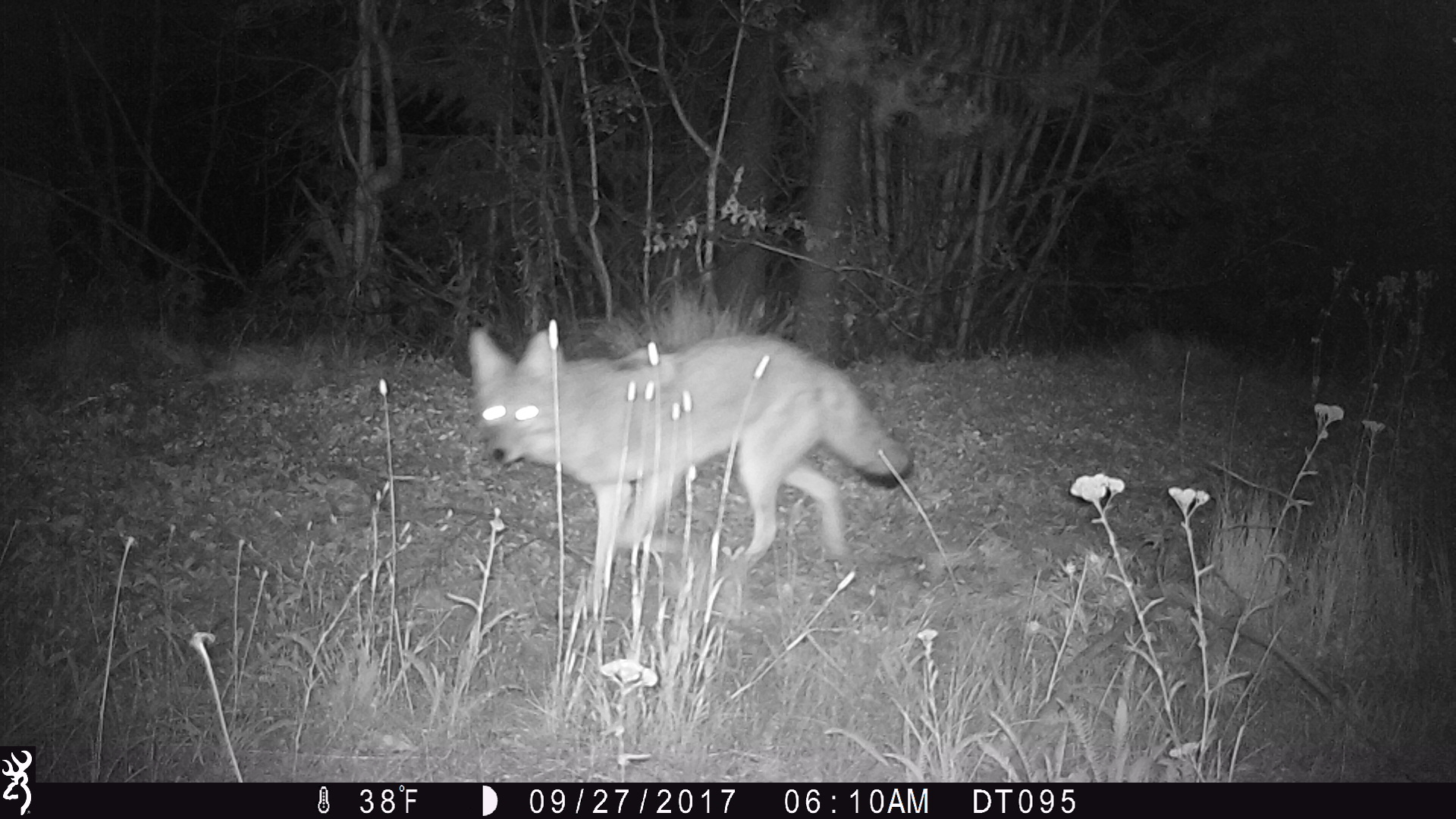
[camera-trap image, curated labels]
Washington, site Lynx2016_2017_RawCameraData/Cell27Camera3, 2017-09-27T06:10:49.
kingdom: Animalia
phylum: Chordata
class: Mammalia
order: Carnivora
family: Canidae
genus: Canis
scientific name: Canis latrans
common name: coyote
Canis latrans (coyote). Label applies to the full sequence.